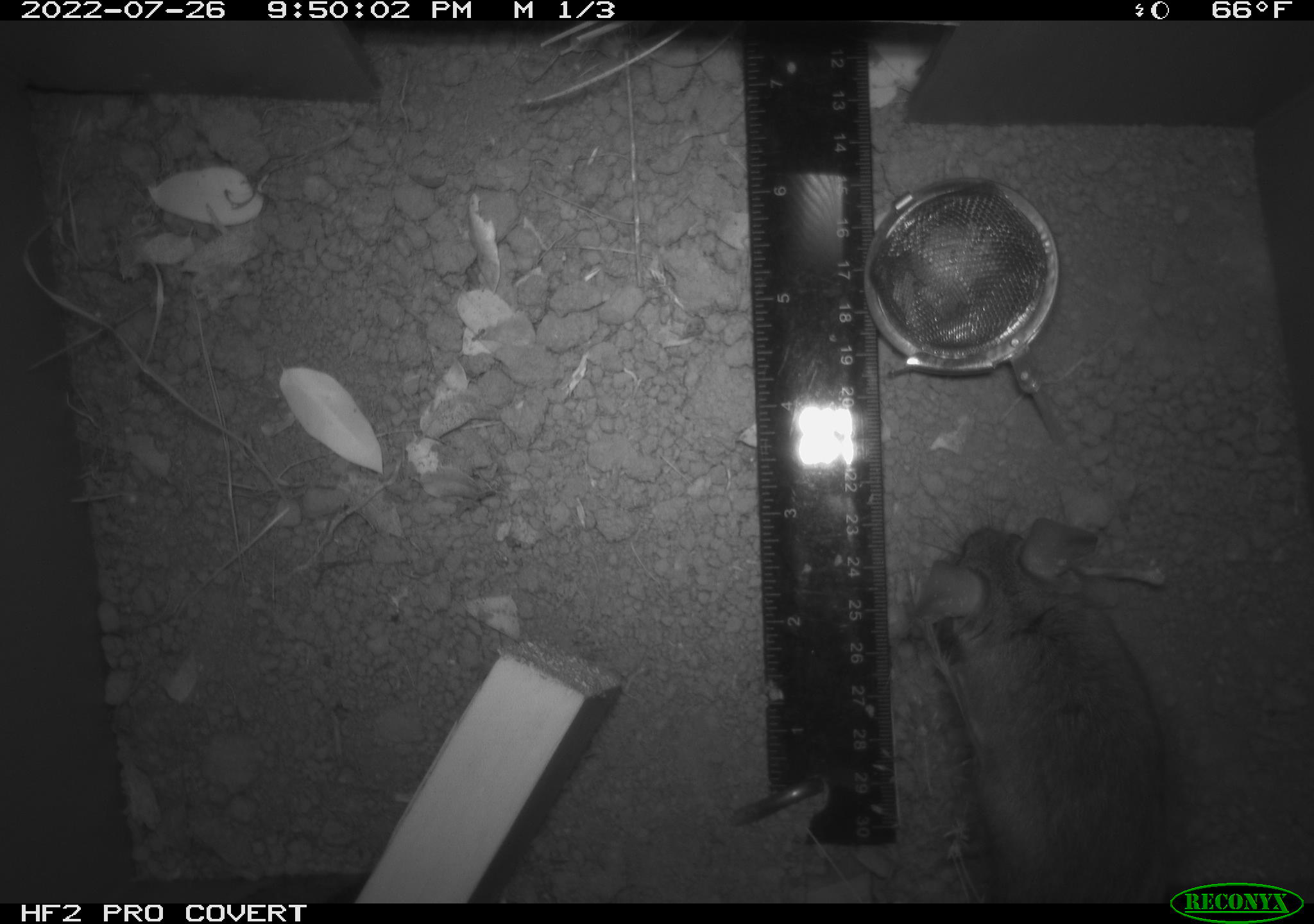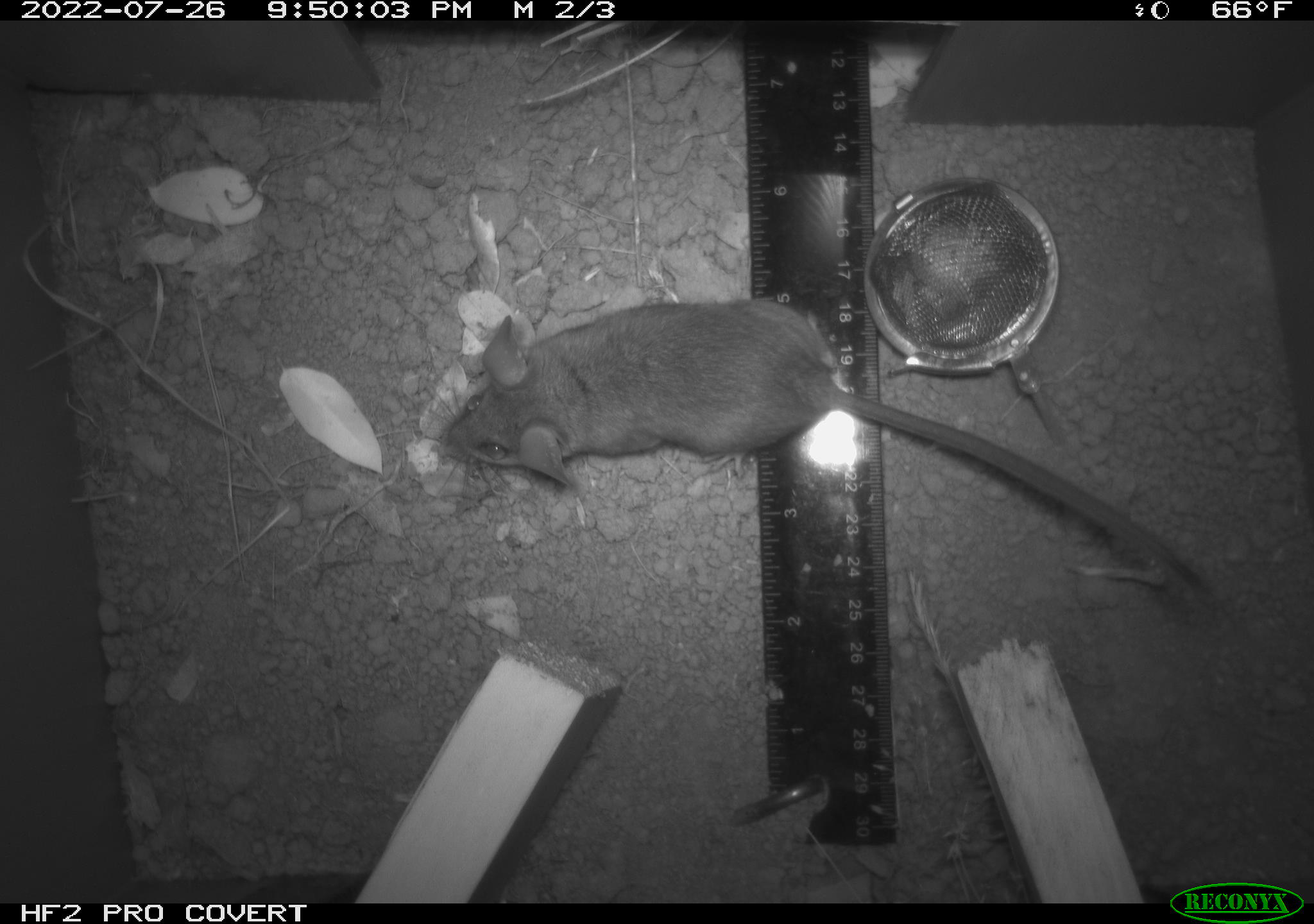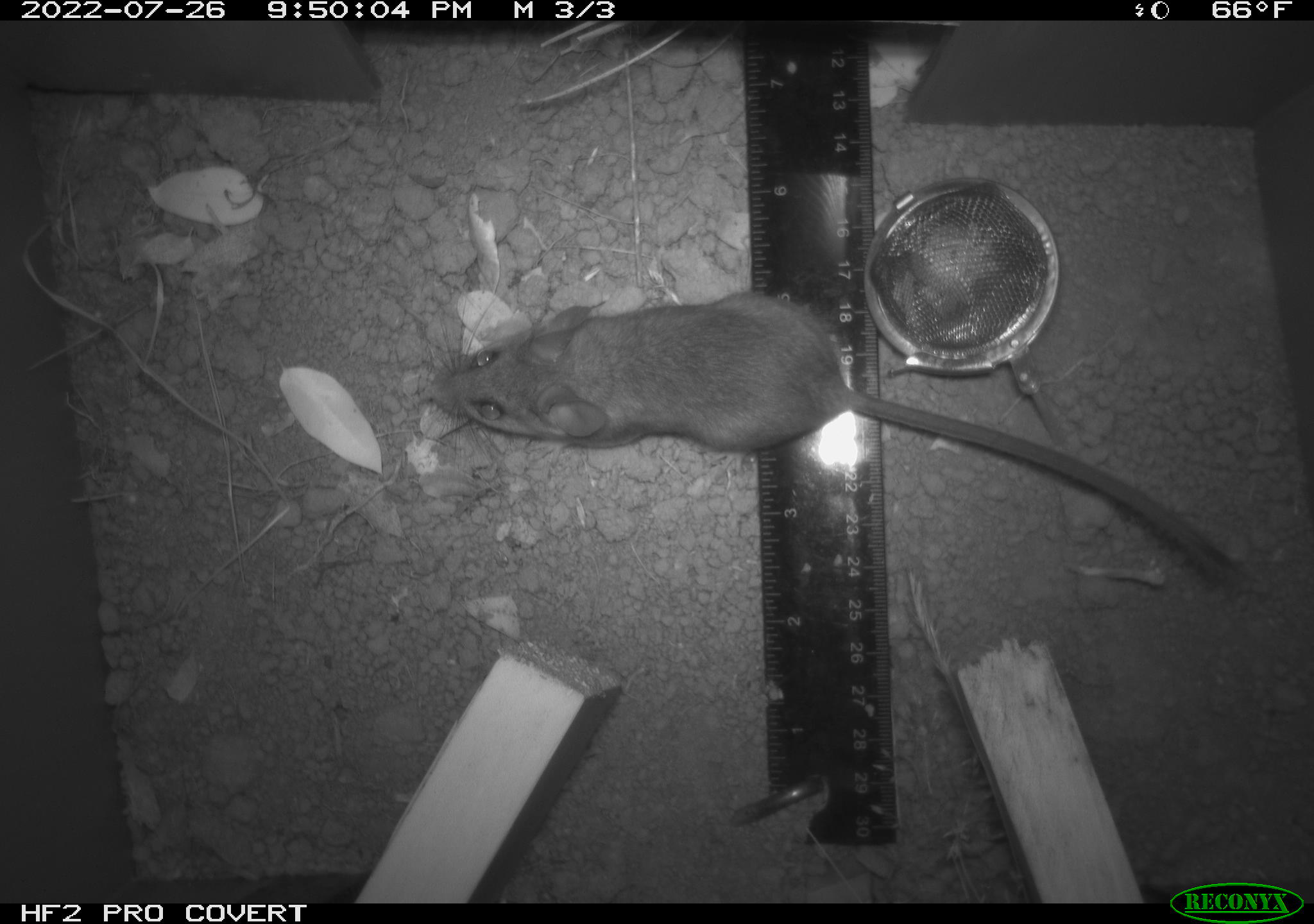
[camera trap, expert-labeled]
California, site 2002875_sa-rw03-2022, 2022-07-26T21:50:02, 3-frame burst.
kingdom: Animalia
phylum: Chordata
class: Mammalia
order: Rodentia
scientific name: Rodentia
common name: mouse species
Mouse species (Rodentia).